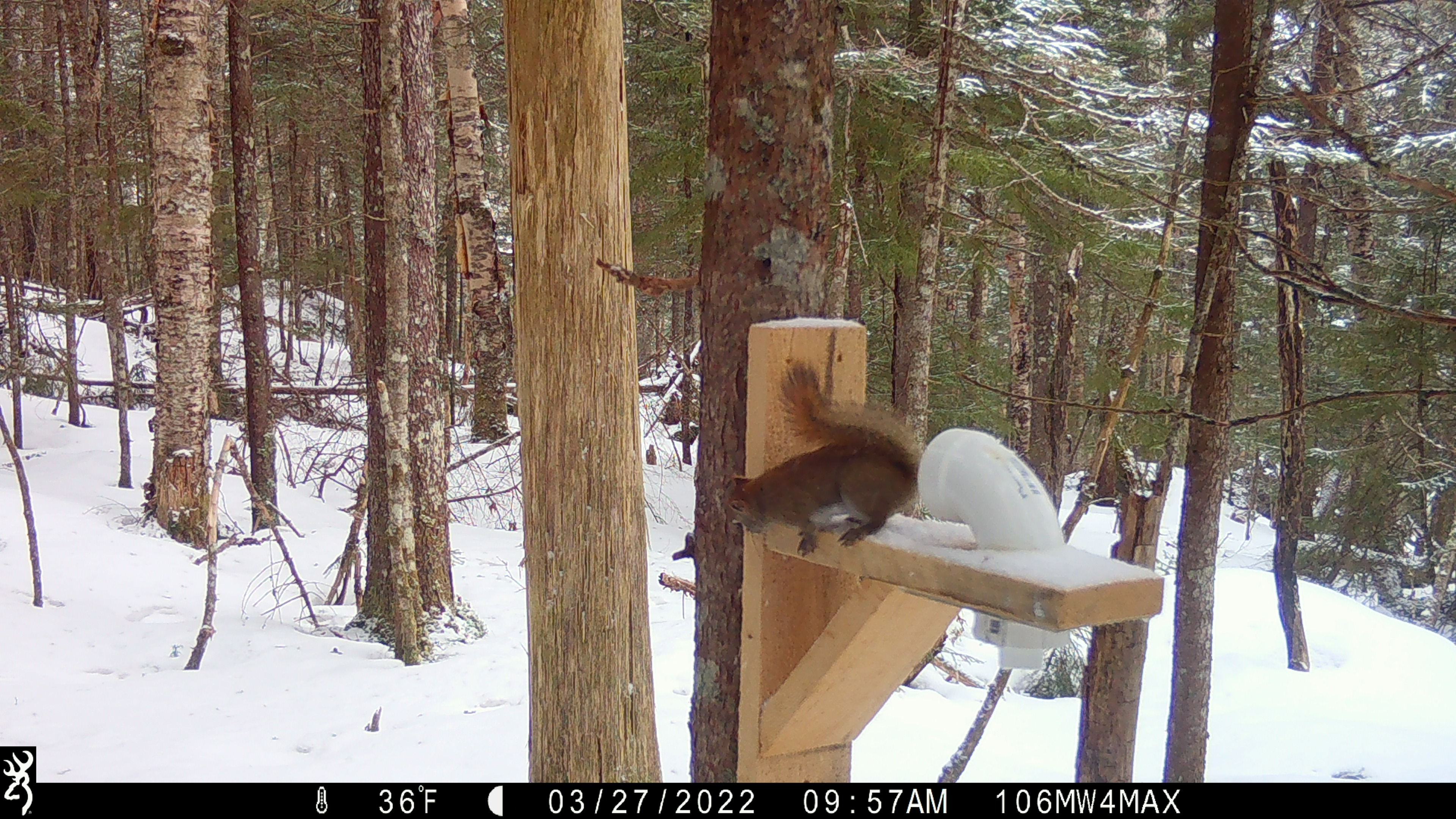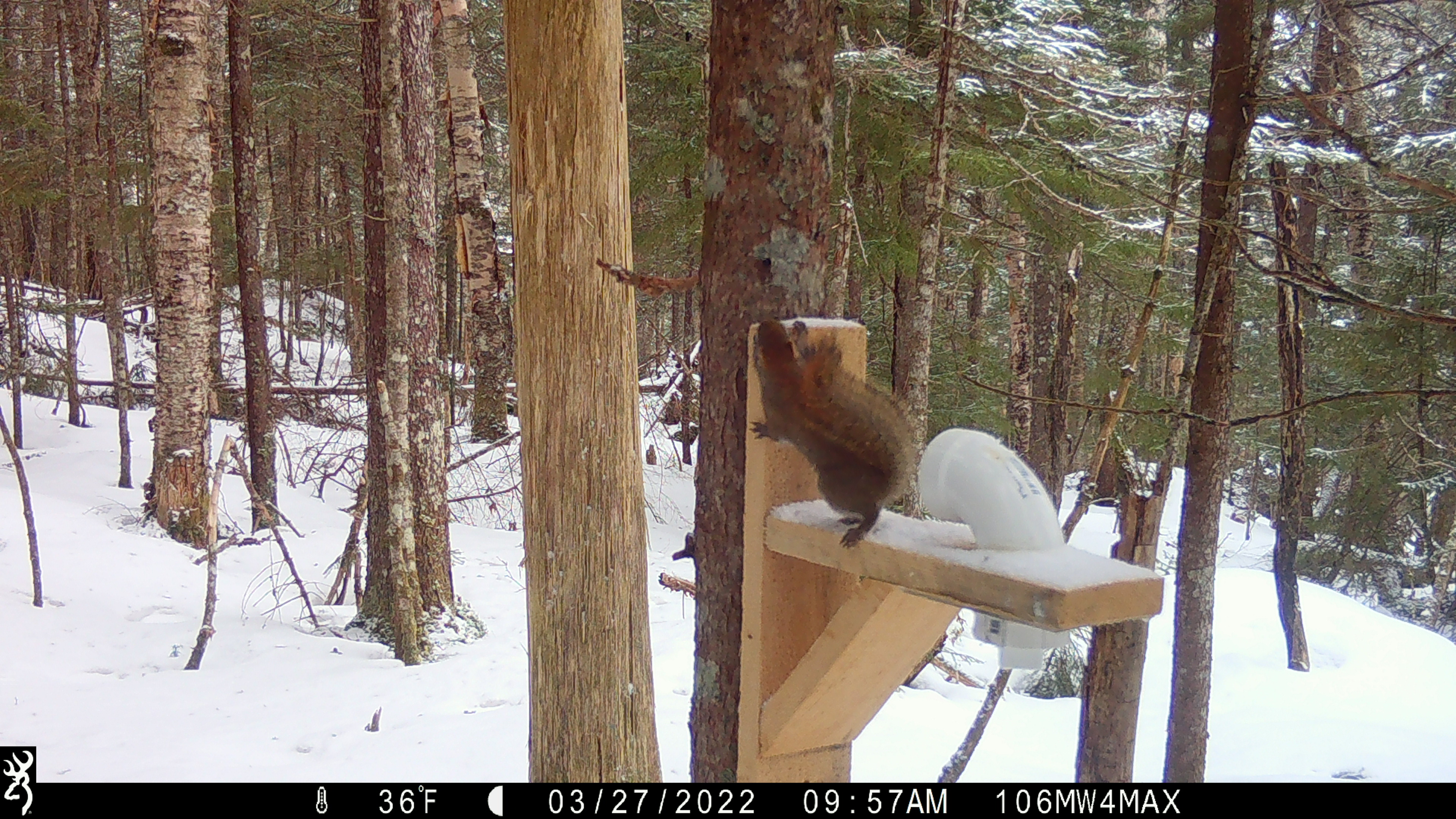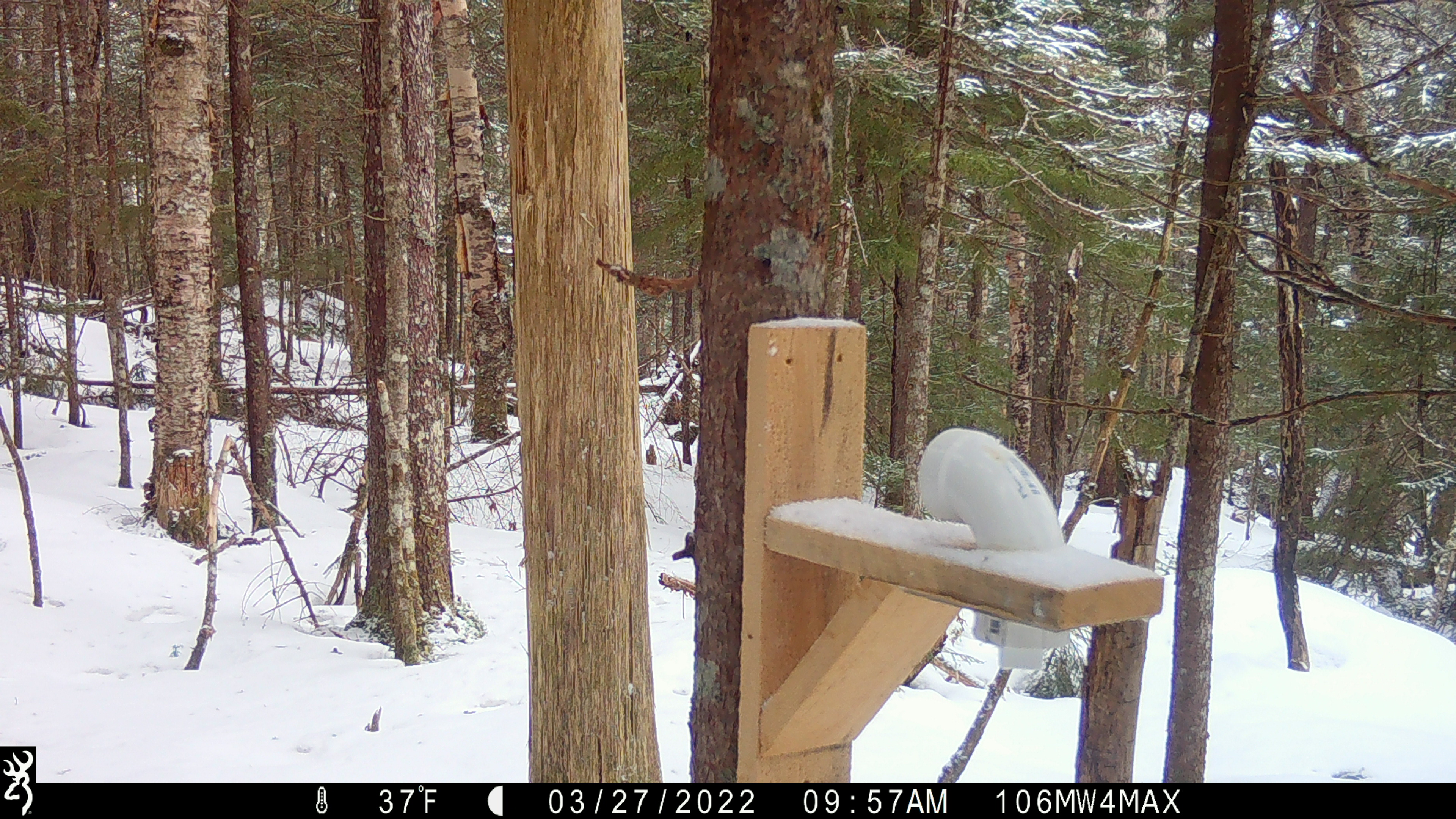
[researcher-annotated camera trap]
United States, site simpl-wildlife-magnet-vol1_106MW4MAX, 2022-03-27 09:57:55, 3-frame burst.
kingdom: Animalia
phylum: Chordata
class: Mammalia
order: Rodentia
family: Sciuridae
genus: Tamiasciurus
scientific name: Tamiasciurus hudsonicus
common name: red squirrel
Red squirrel (Tamiasciurus hudsonicus).